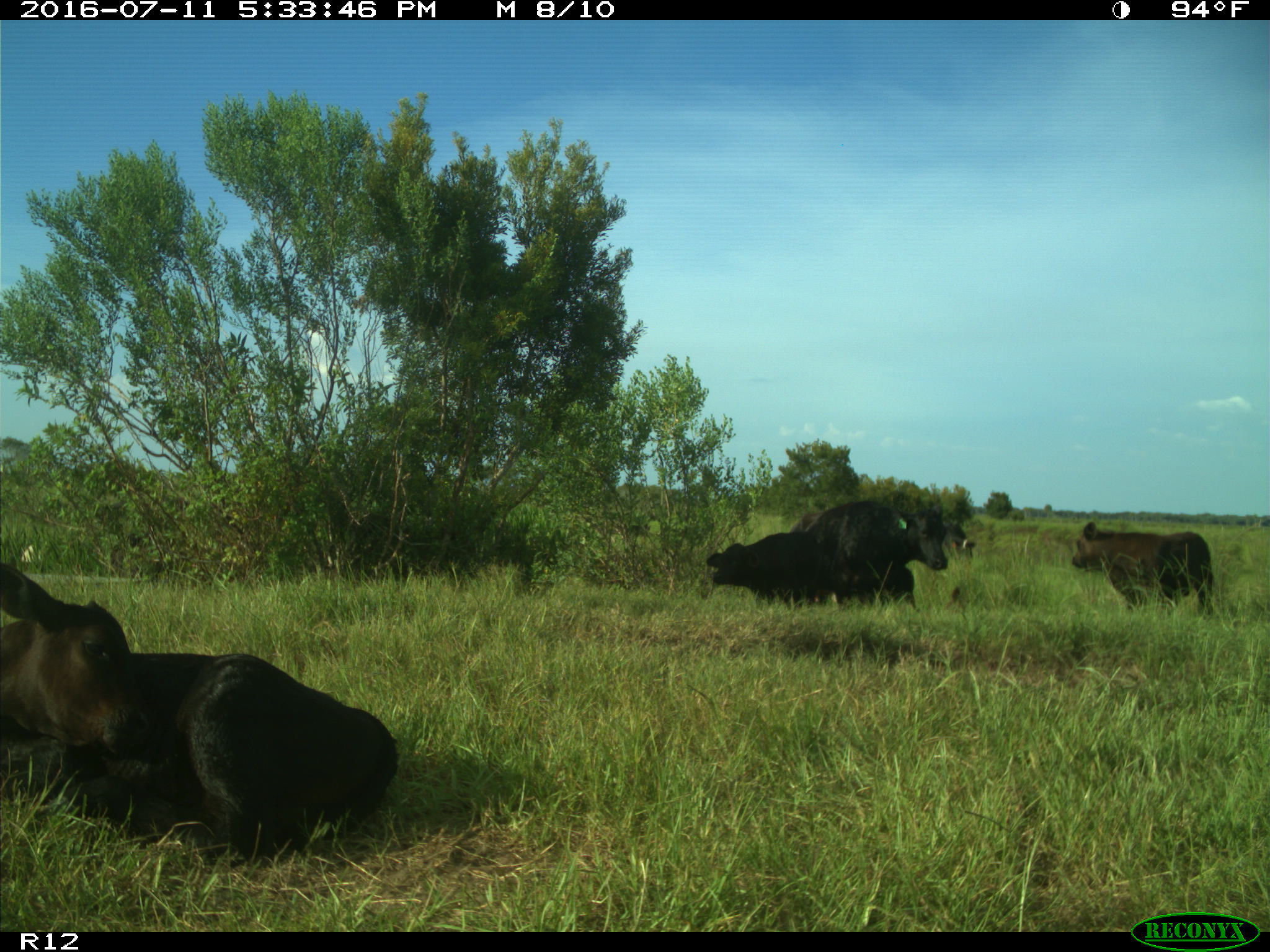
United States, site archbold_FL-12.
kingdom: Animalia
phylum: Chordata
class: Mammalia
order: Artiodactyla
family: Bovidae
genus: Bos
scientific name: Bos taurus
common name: domestic cow